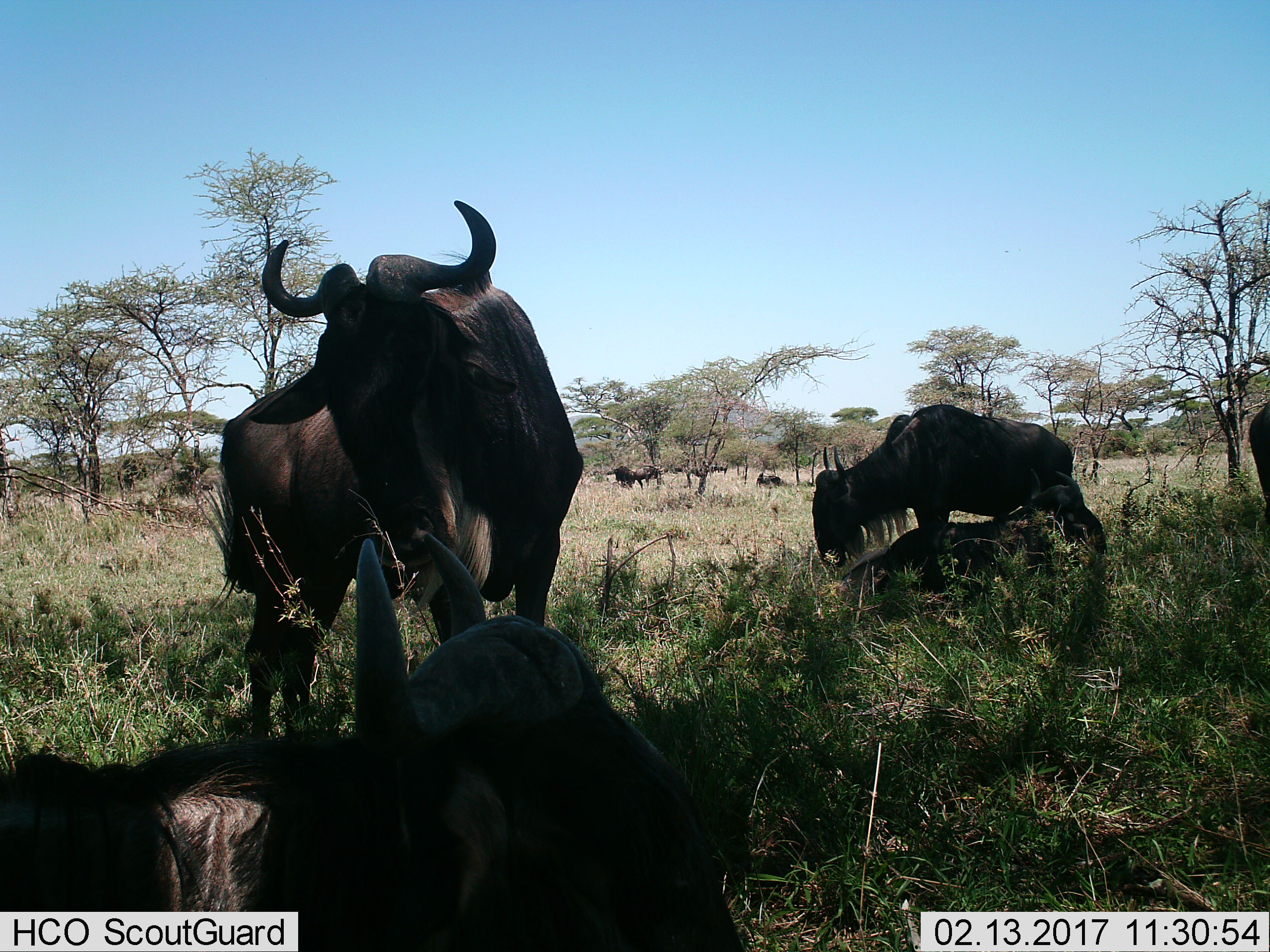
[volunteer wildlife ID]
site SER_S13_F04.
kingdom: Animalia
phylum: Chordata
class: Mammalia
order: Artiodactyla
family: Bovidae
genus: Connochaetes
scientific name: Connochaetes taurinus taurinus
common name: blue wildebeest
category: wildebeestblue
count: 7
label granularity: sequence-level